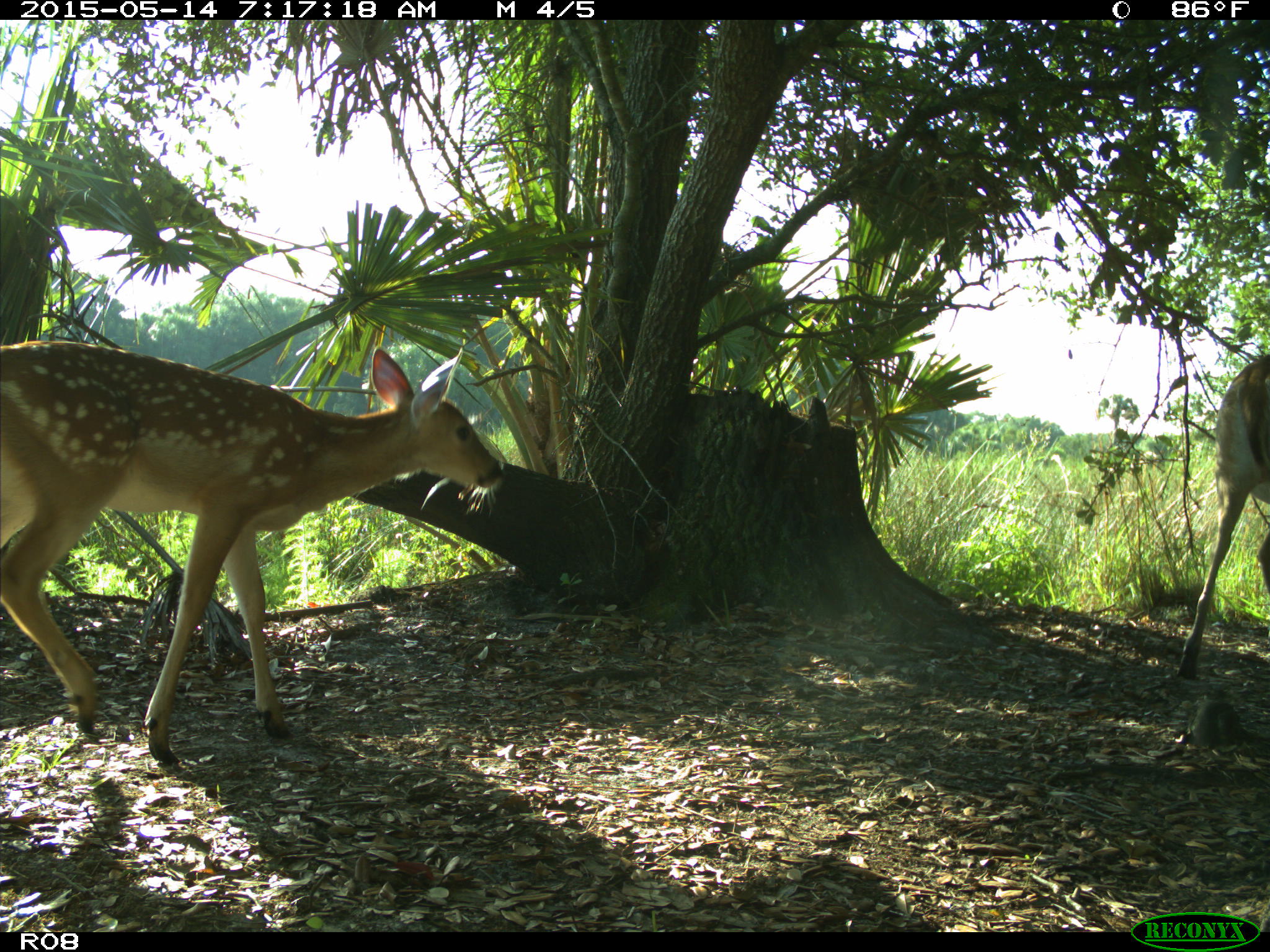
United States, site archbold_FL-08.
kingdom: Animalia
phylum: Chordata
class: Mammalia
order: Artiodactyla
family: Cervidae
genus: Odocoileus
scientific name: Odocoileus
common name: deer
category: unidentified deer